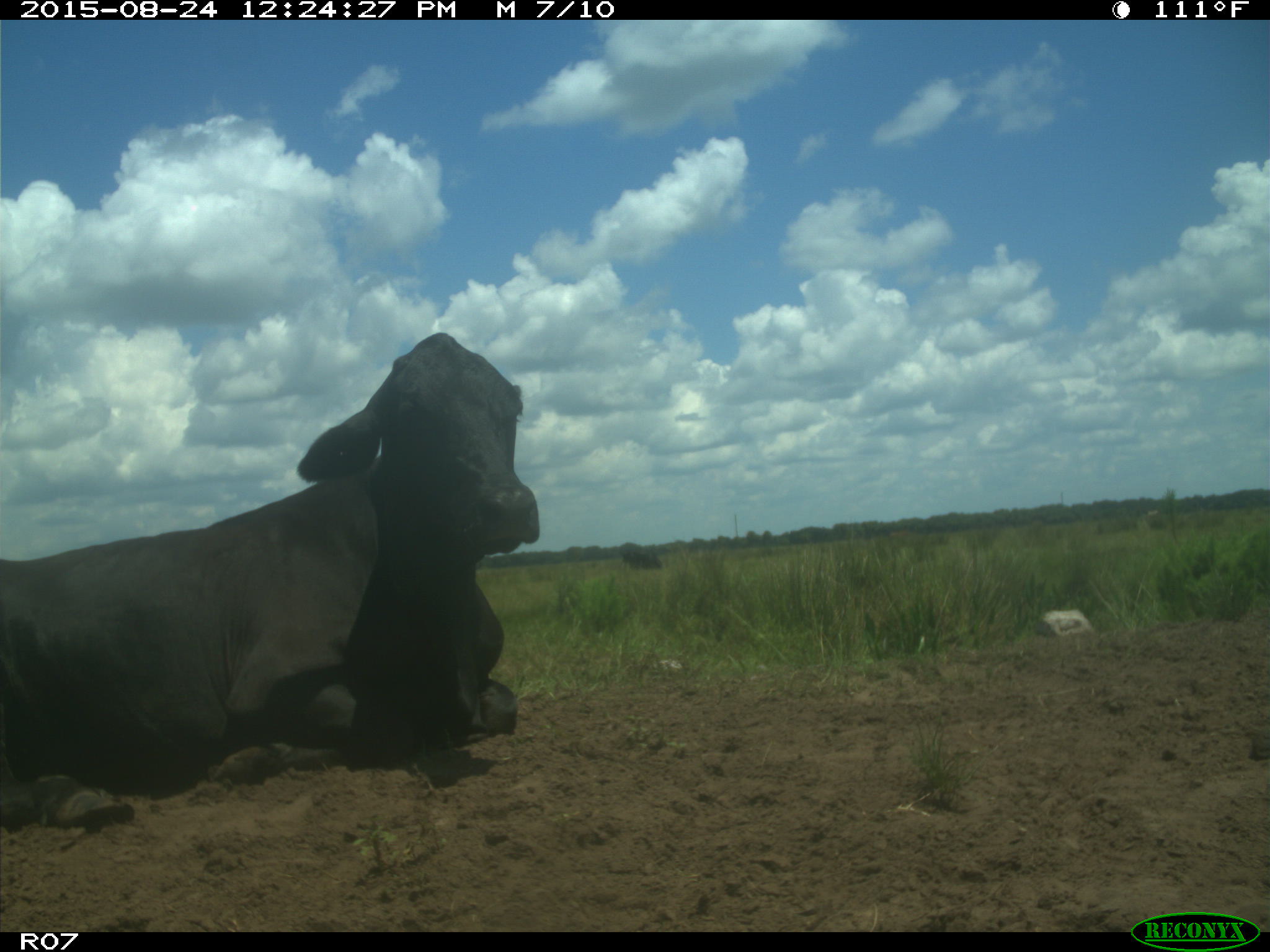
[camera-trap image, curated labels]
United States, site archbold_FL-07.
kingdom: Animalia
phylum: Chordata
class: Mammalia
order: Artiodactyla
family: Bovidae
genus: Bos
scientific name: Bos taurus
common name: domestic cow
Bos taurus (domestic cow).